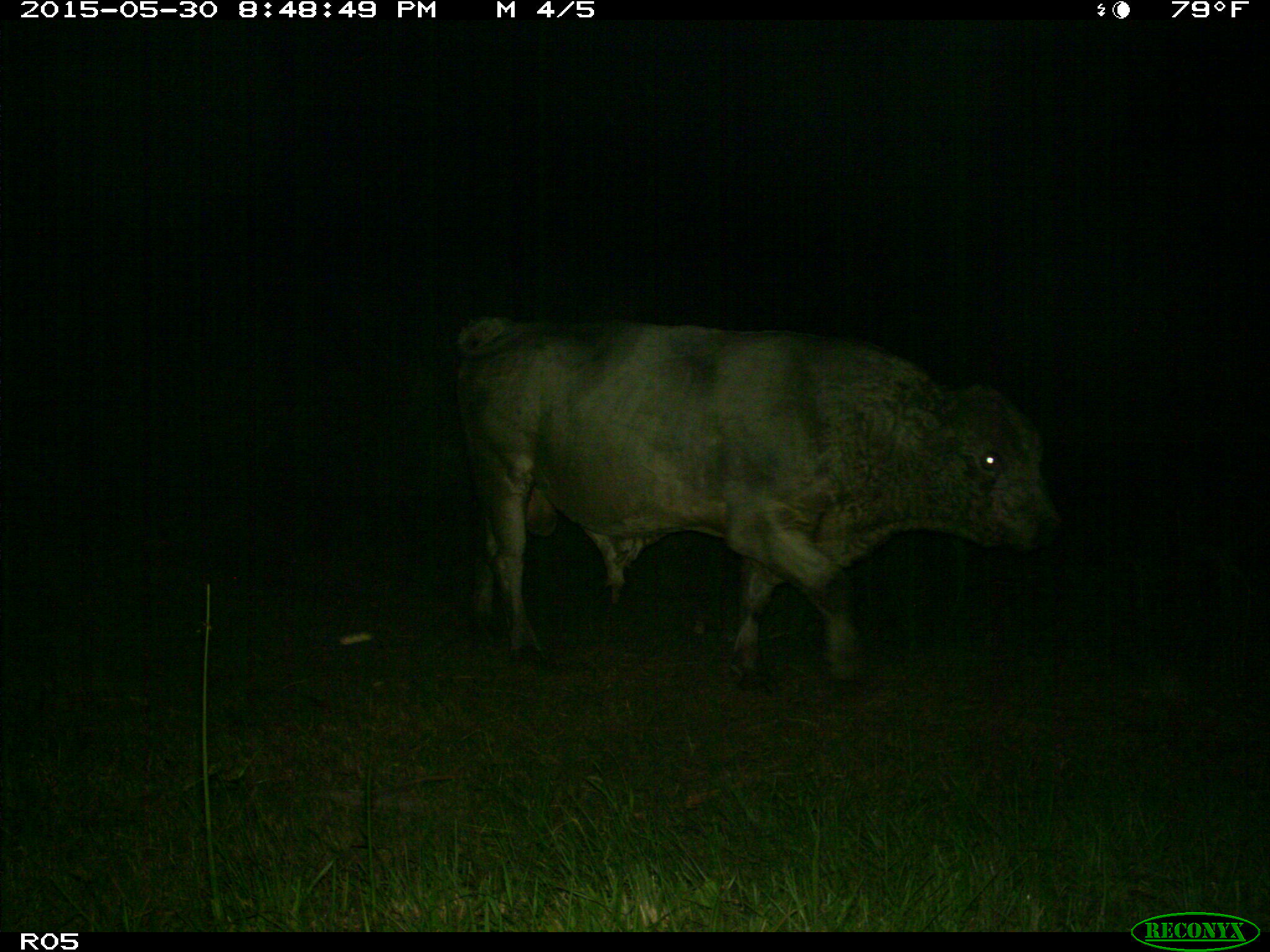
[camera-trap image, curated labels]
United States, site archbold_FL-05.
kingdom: Animalia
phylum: Chordata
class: Mammalia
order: Artiodactyla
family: Bovidae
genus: Bos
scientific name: Bos taurus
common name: domestic cow